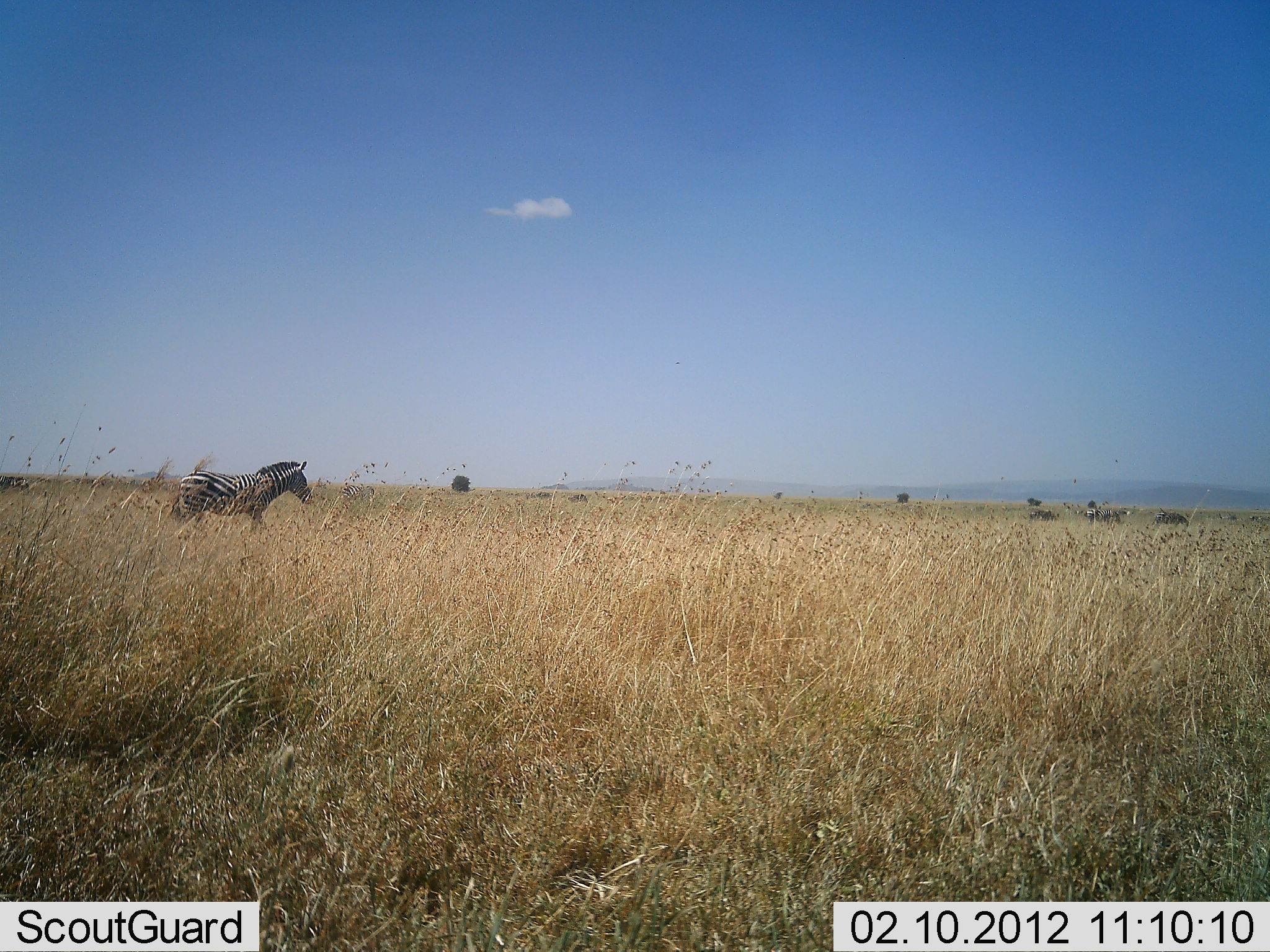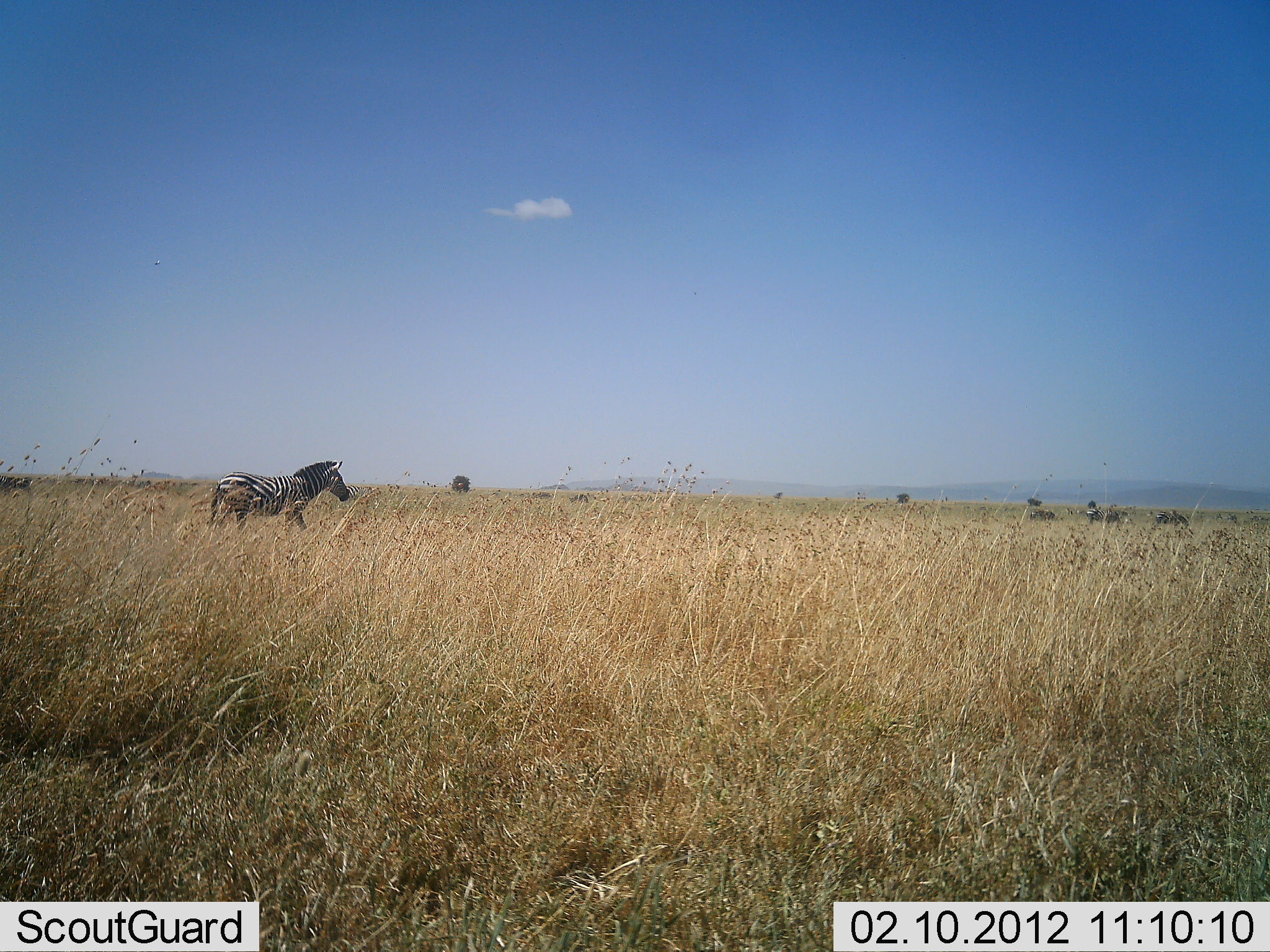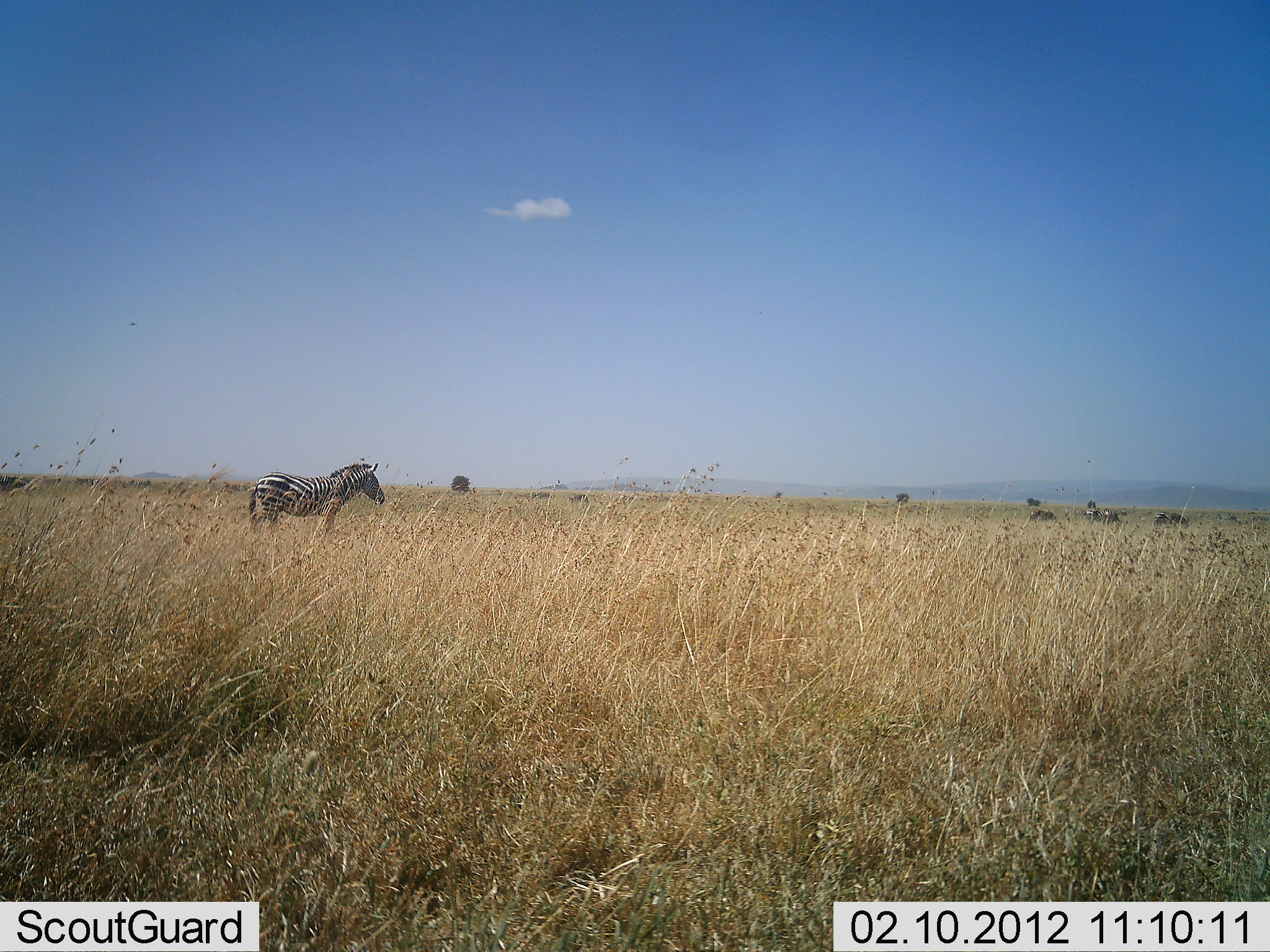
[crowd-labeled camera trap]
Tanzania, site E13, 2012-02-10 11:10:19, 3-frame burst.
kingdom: Animalia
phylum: Chordata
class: Mammalia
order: Perissodactyla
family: Equidae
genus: Equus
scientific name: Equus quagga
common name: plains zebra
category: zebra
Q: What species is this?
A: Zebra (plains zebra) (Equus quagga).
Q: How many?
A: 1.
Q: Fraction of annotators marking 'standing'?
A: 14%.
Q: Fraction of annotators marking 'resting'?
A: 0%.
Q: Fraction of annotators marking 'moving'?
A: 95%.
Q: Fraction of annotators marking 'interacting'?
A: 0%.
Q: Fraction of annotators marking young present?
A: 0%.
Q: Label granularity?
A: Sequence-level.